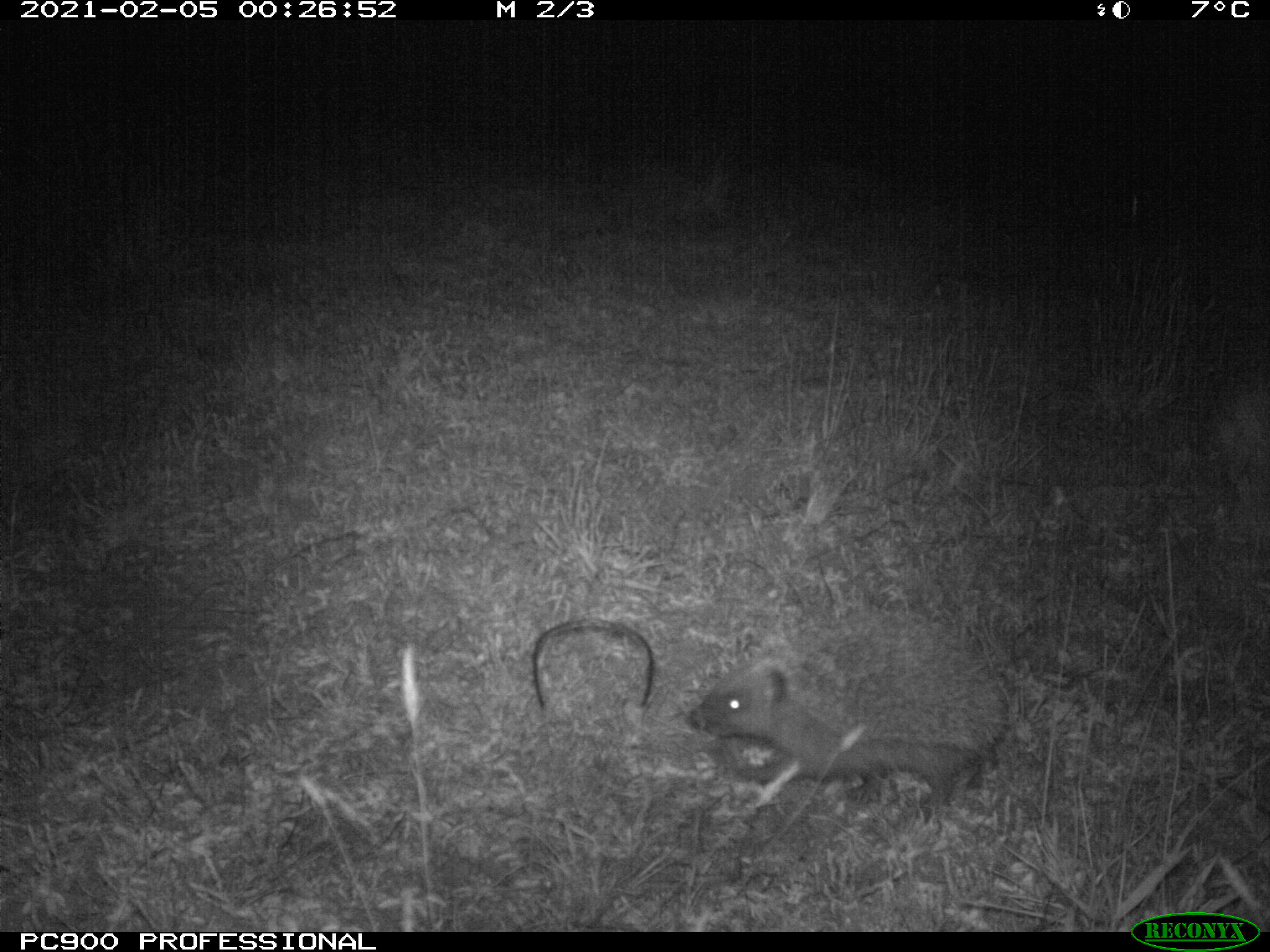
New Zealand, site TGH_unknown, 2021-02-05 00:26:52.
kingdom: Animalia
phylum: Chordata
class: Mammalia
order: Eulipotyphla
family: Erinaceidae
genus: Erinaceus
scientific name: Erinaceus europaeus europaeus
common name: european hedgehog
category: hedgehog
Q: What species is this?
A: Hedgehog (european hedgehog) (Erinaceus europaeus europaeus).